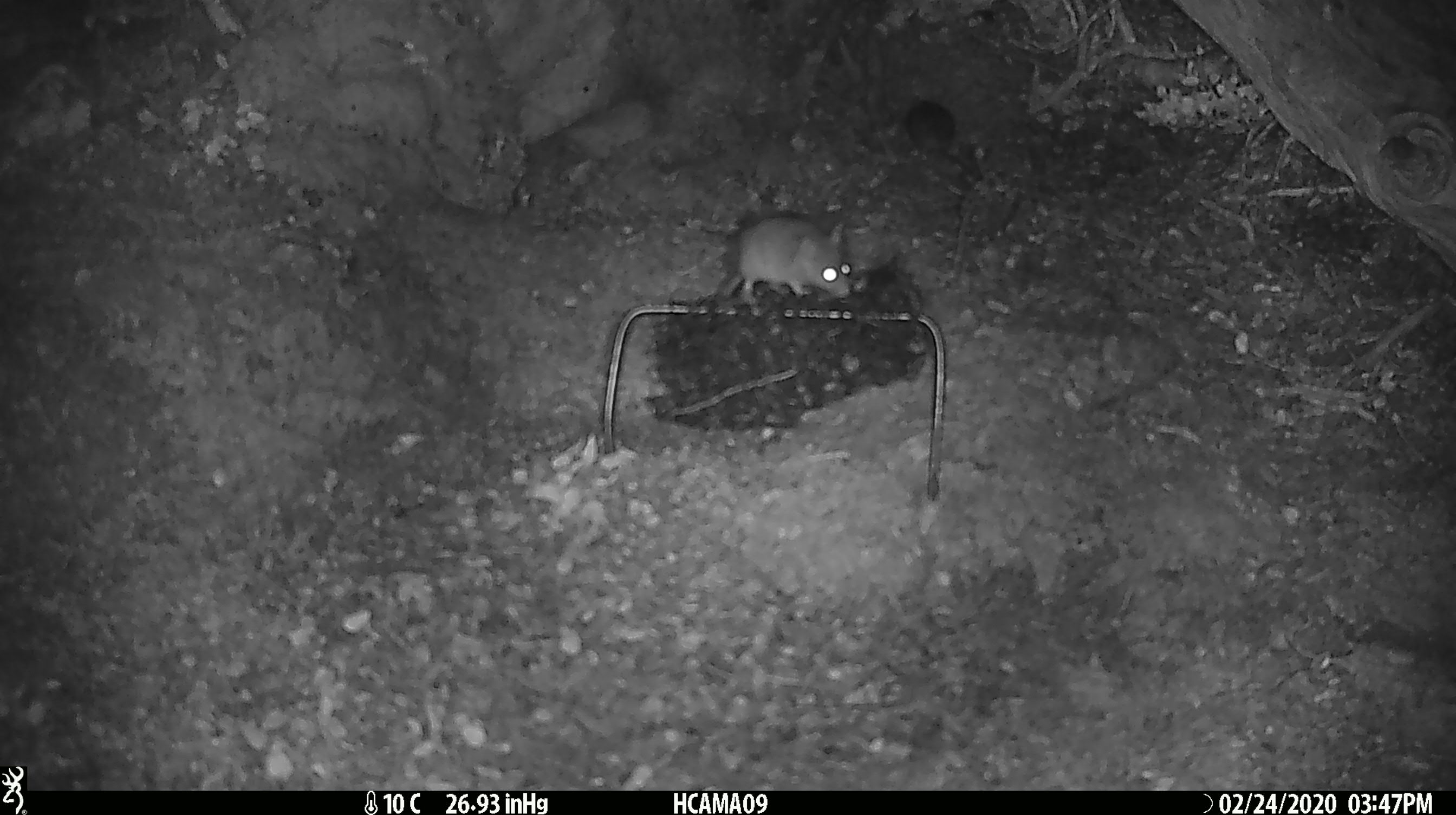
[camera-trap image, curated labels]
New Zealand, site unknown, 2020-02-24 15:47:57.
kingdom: Animalia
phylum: Chordata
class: Mammalia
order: Rodentia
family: Muridae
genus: Mus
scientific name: Mus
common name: mouse